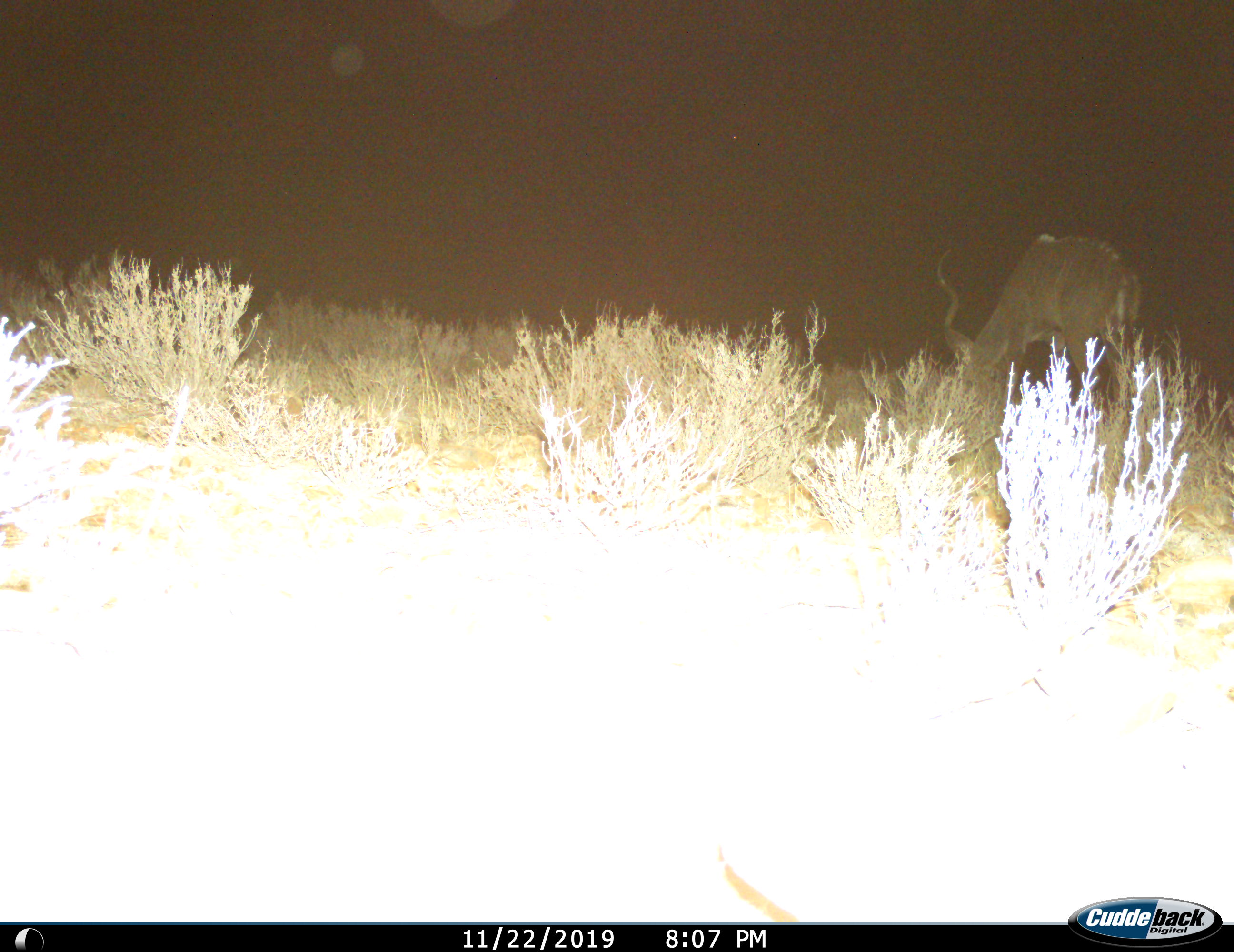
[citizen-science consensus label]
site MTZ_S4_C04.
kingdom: Animalia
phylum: Chordata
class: Mammalia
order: Artiodactyla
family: Bovidae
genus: Tragelaphus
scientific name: Tragelaphus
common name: kudu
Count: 1.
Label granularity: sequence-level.